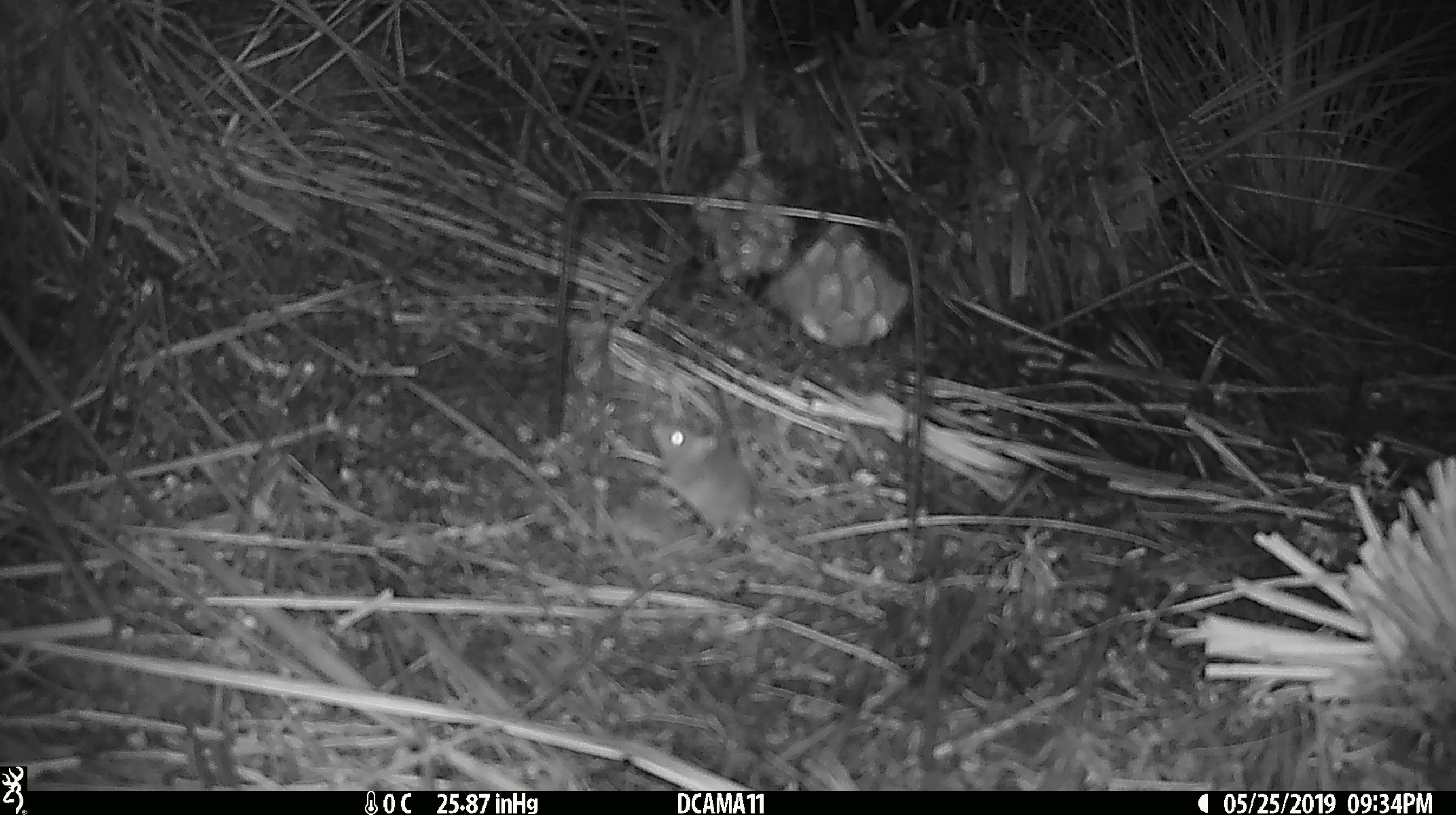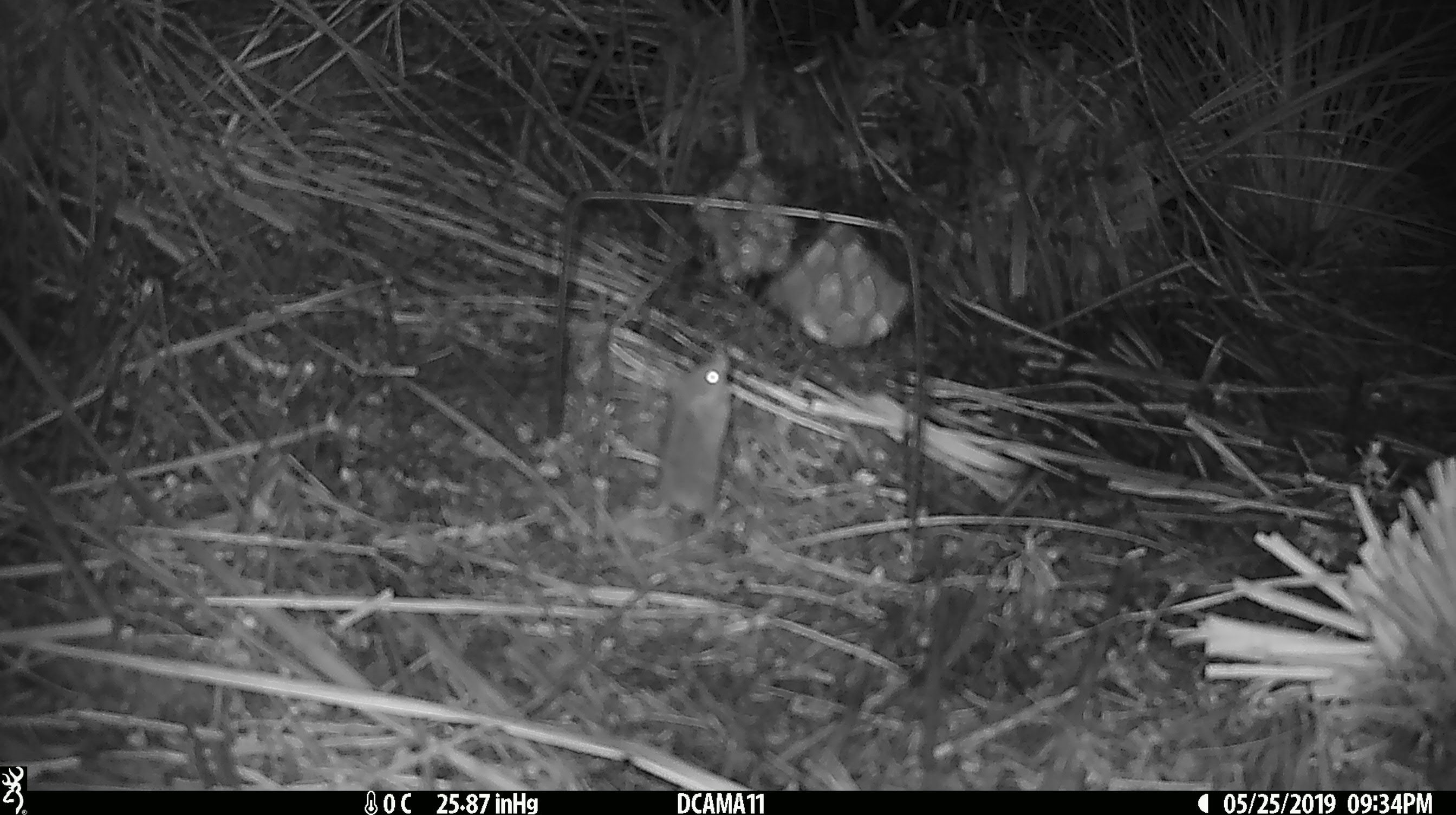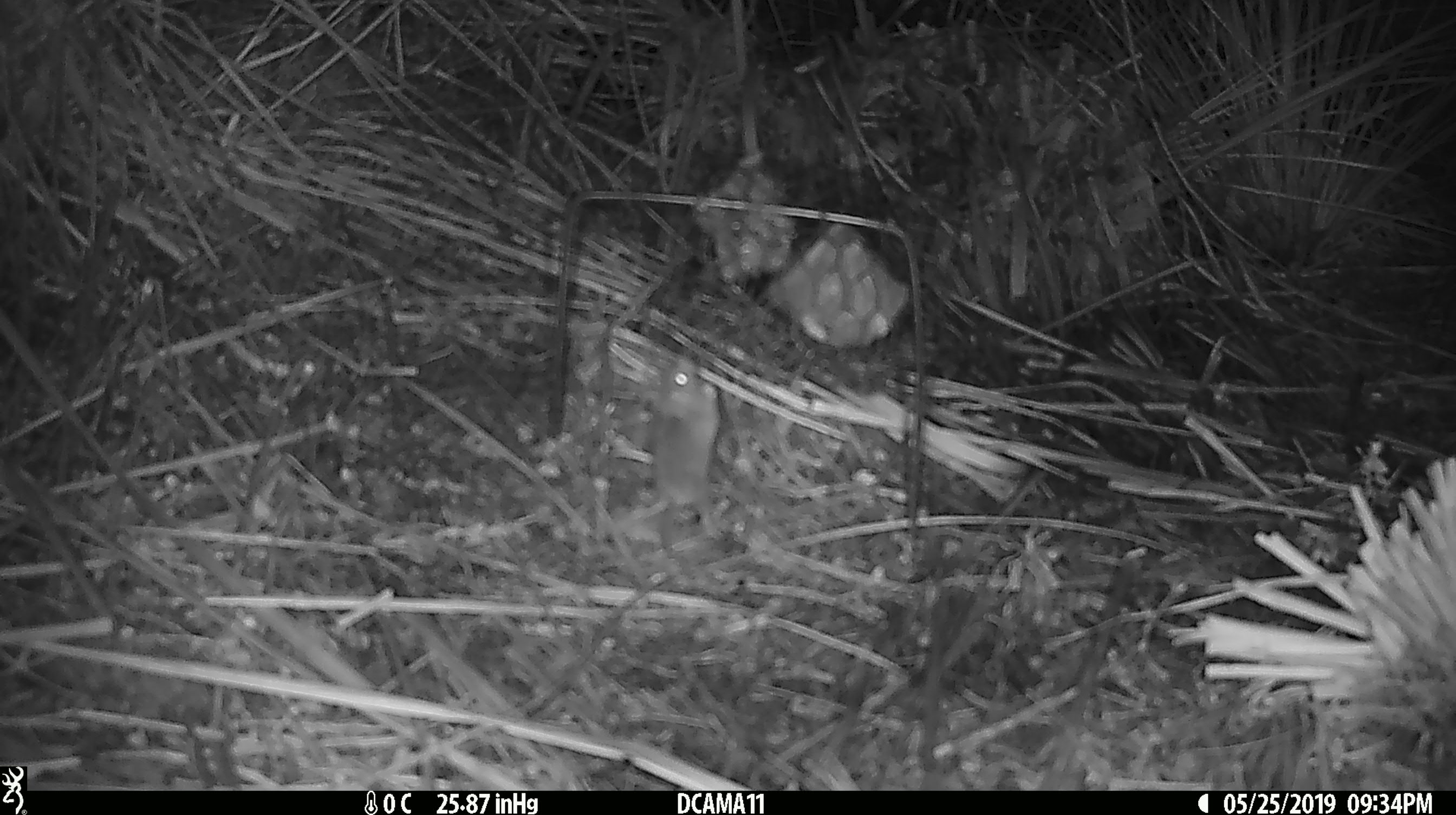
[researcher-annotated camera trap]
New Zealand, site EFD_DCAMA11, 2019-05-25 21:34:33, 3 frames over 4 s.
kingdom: Animalia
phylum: Chordata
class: Mammalia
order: Rodentia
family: Muridae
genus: Mus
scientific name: Mus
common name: mouse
Mouse (Mus).